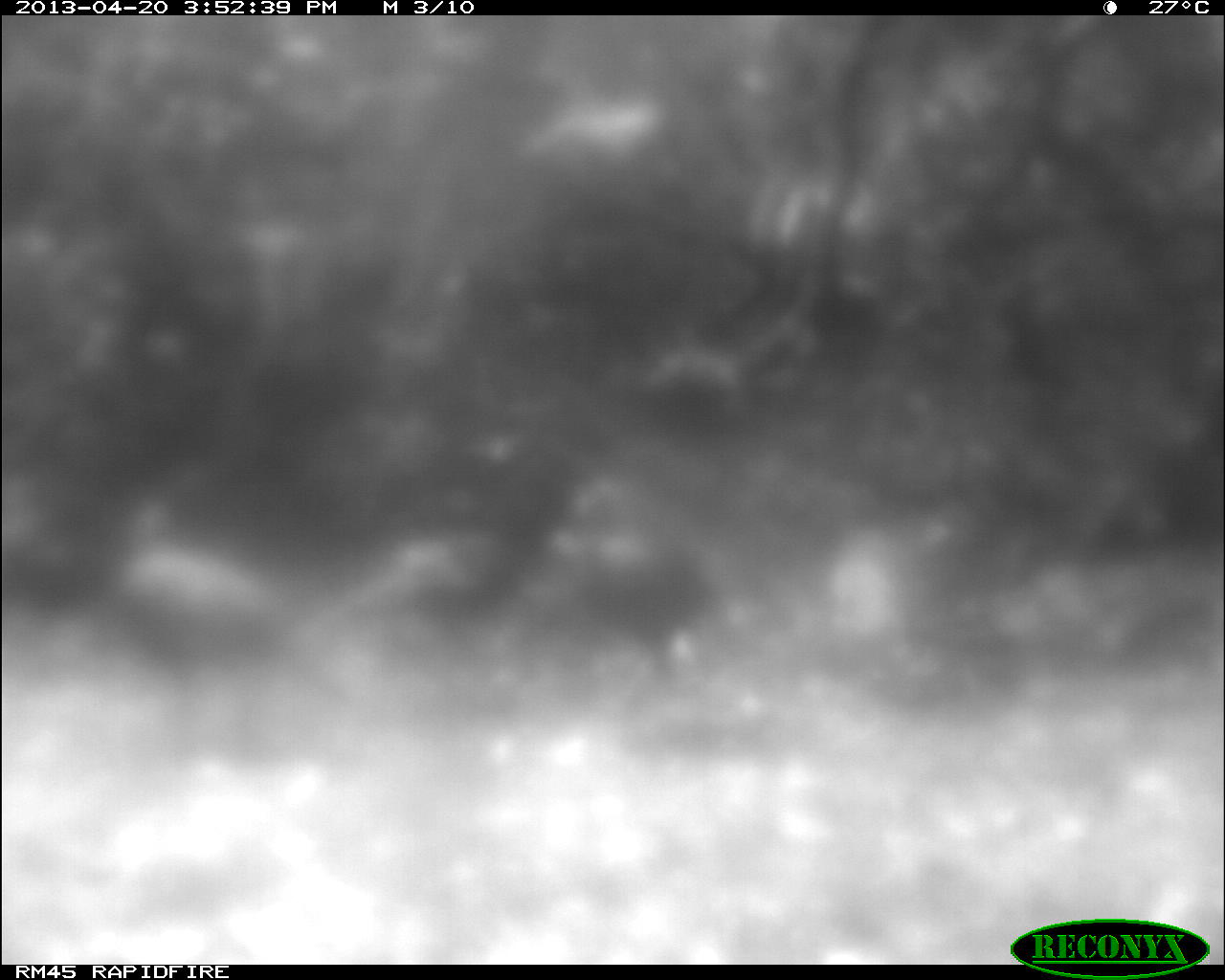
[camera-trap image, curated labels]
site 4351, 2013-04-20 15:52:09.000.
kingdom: Animalia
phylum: Chordata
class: Aves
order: Galliformes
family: Phasianidae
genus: Meleagris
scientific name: Meleagris ocellata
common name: ocellated turkey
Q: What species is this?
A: Meleagris ocellata (ocellated turkey).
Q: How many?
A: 4.